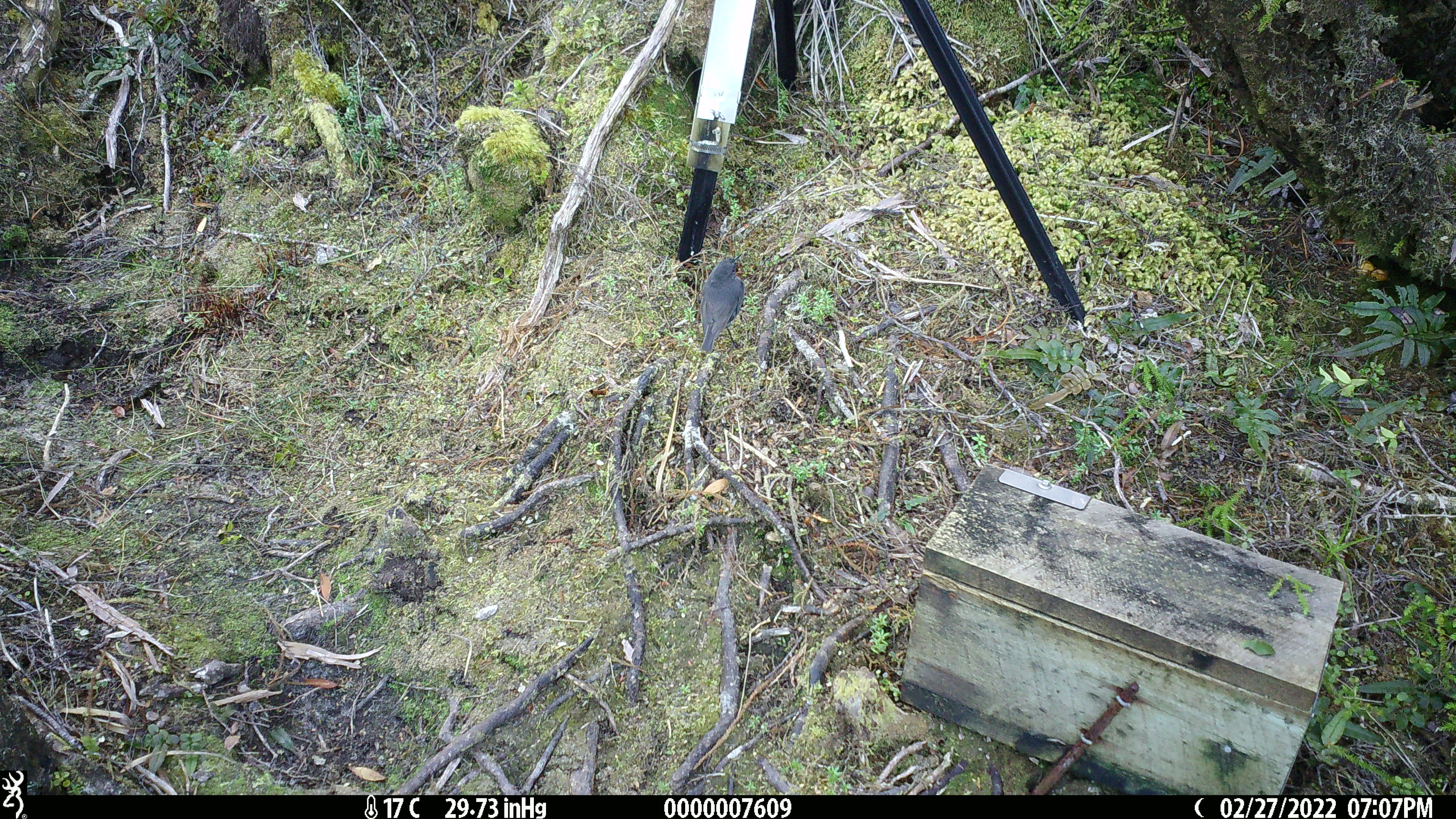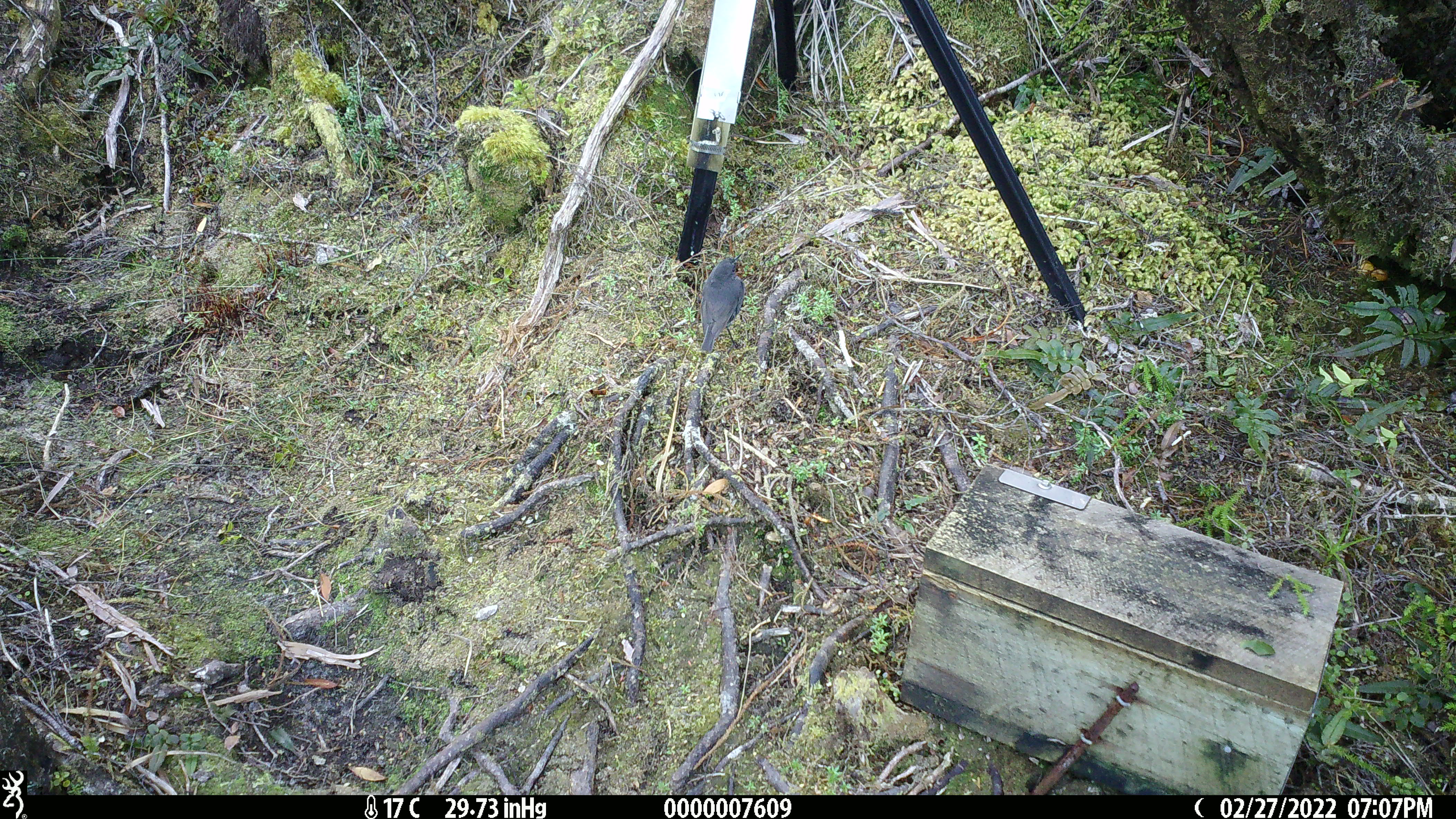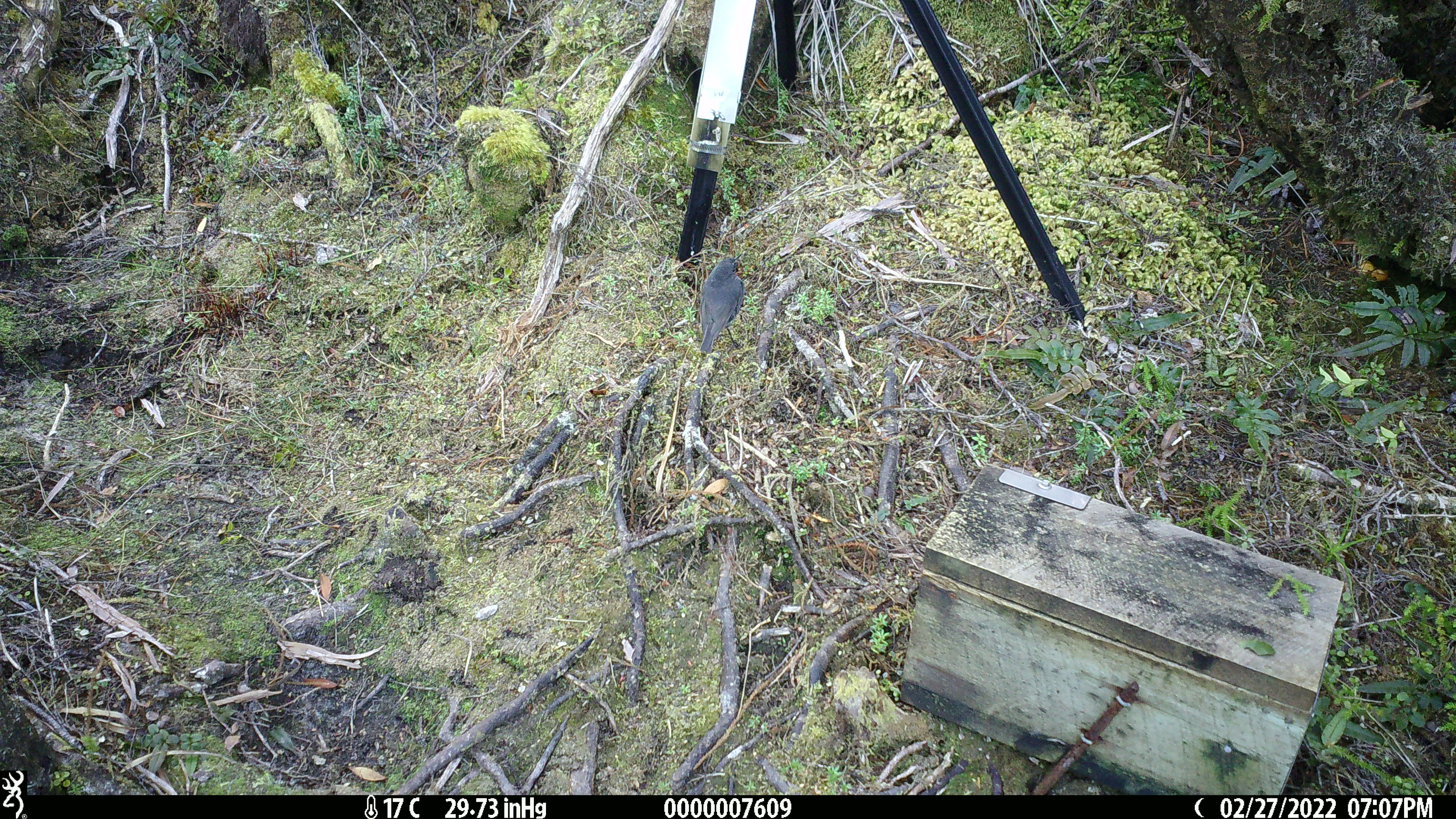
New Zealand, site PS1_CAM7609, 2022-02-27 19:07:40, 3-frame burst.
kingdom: Animalia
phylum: Chordata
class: Aves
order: Passeriformes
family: Petroicidae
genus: Petroica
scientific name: Petroica australis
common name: new zealand robin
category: robin